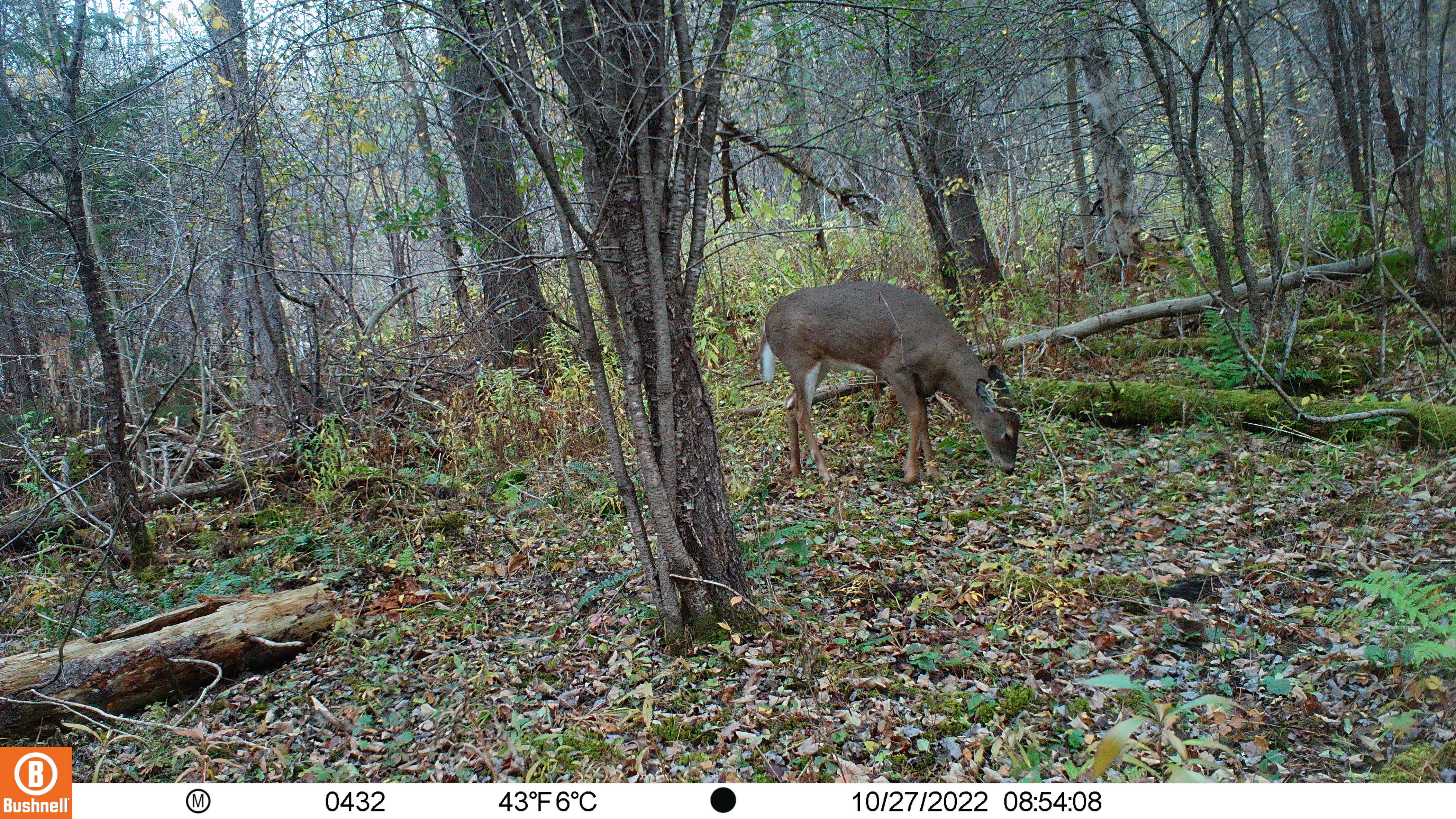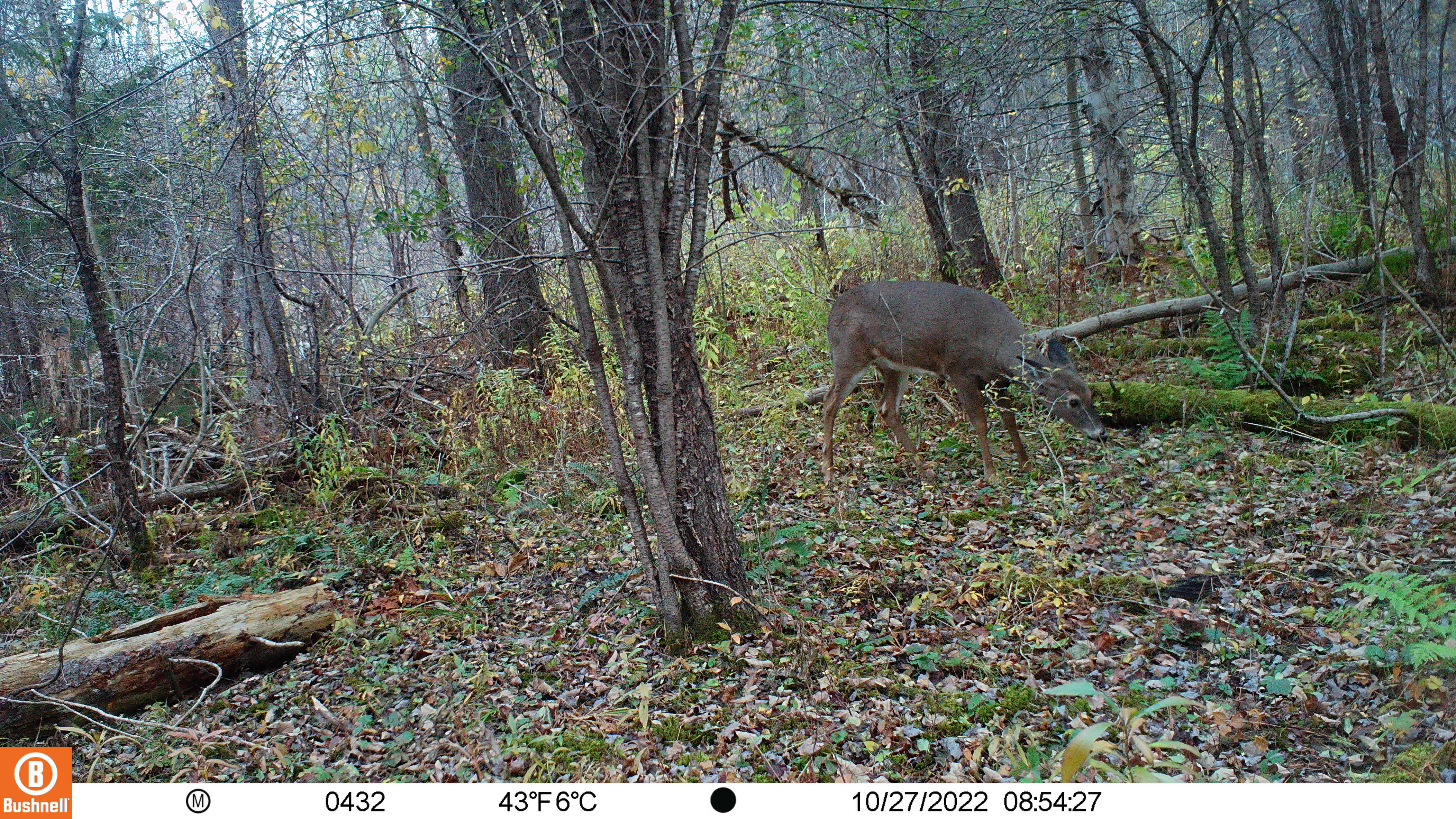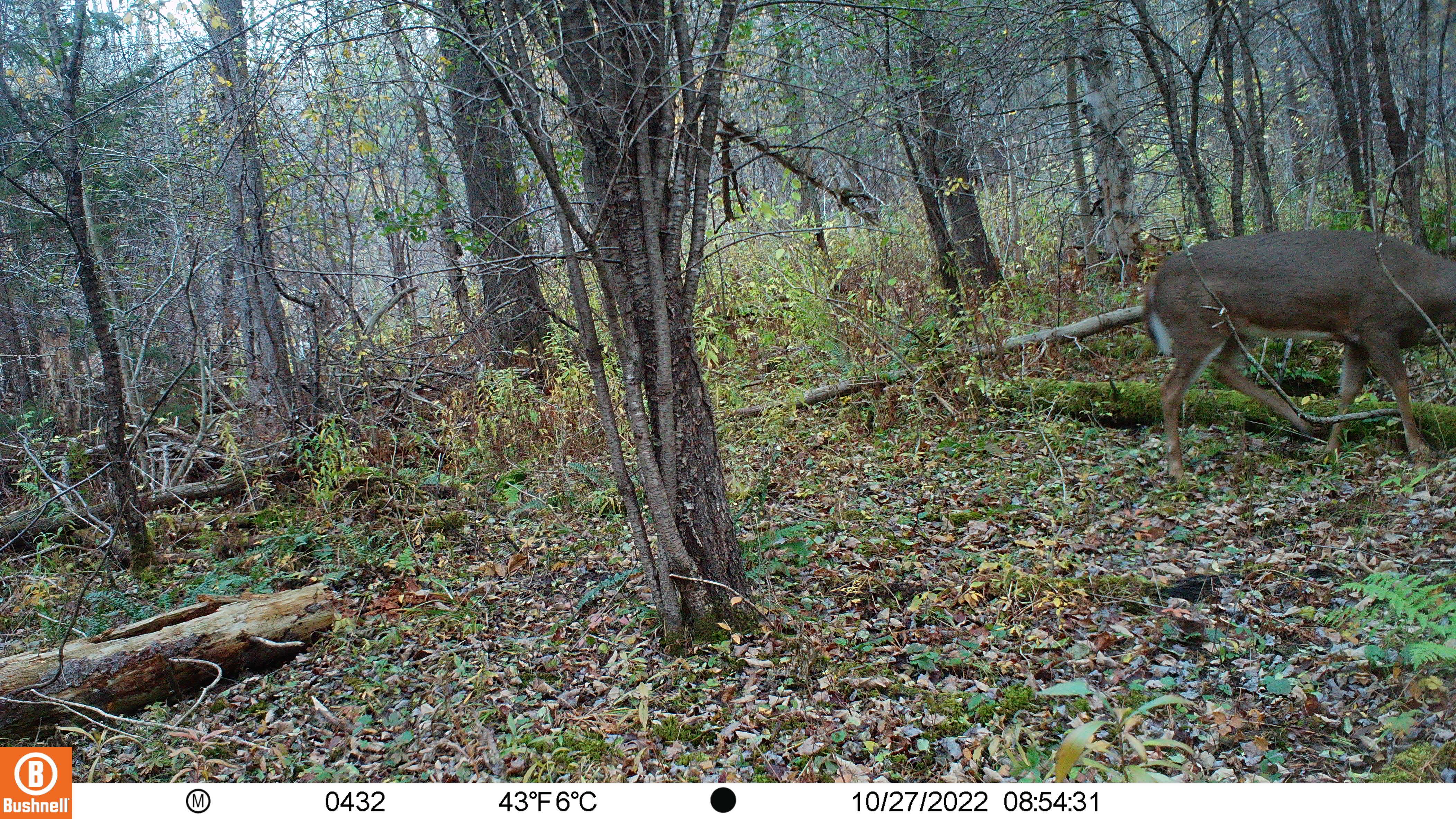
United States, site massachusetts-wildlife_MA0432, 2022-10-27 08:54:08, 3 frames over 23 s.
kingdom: Animalia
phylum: Chordata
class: Mammalia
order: Artiodactyla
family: Cervidae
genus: Odocoileus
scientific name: Odocoileus virginianus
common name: white-tailed deer